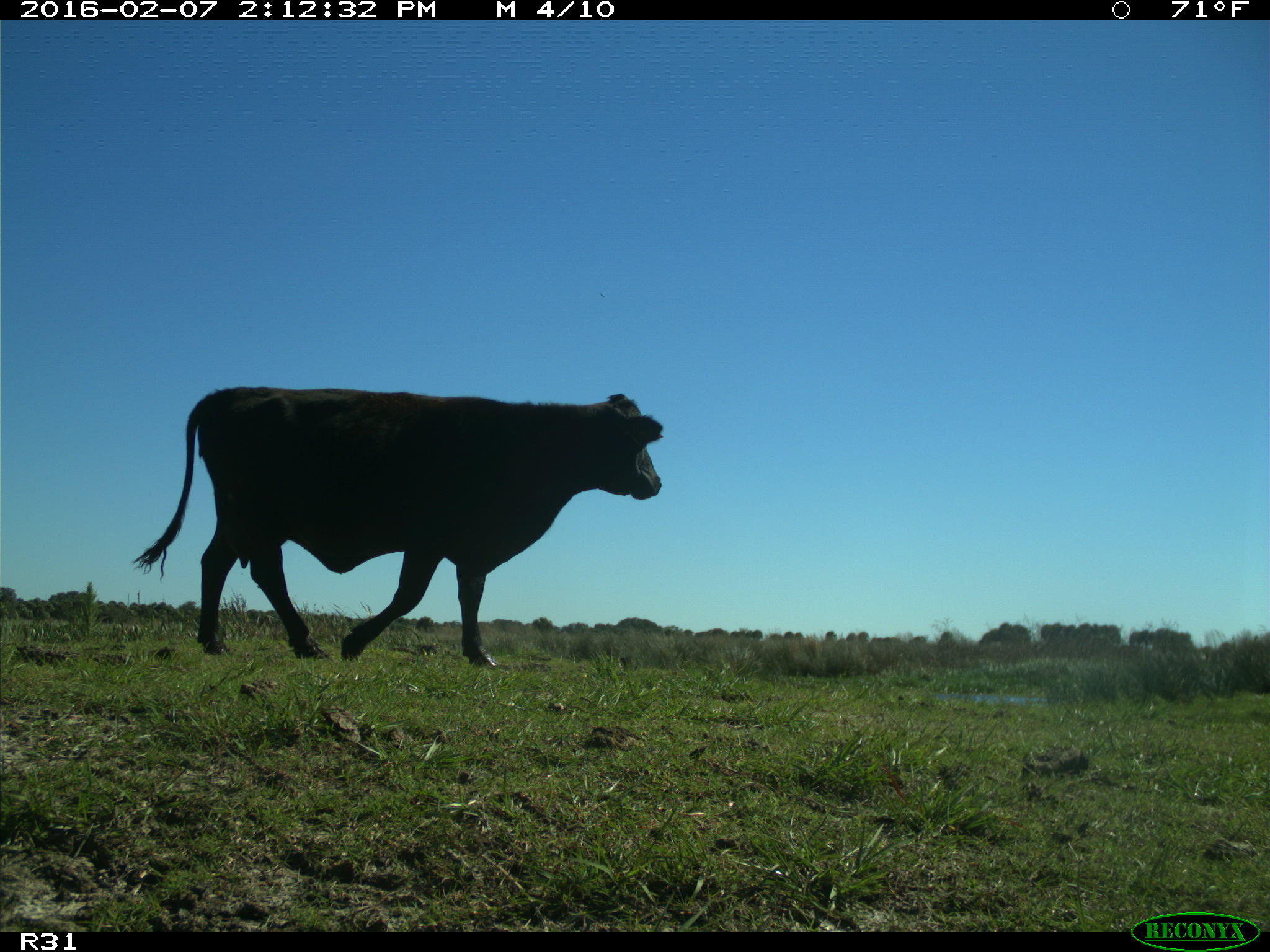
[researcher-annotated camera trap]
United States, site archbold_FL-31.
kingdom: Animalia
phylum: Chordata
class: Mammalia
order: Artiodactyla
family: Bovidae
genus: Bos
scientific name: Bos taurus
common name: domestic cow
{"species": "Bos taurus (domestic cow)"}